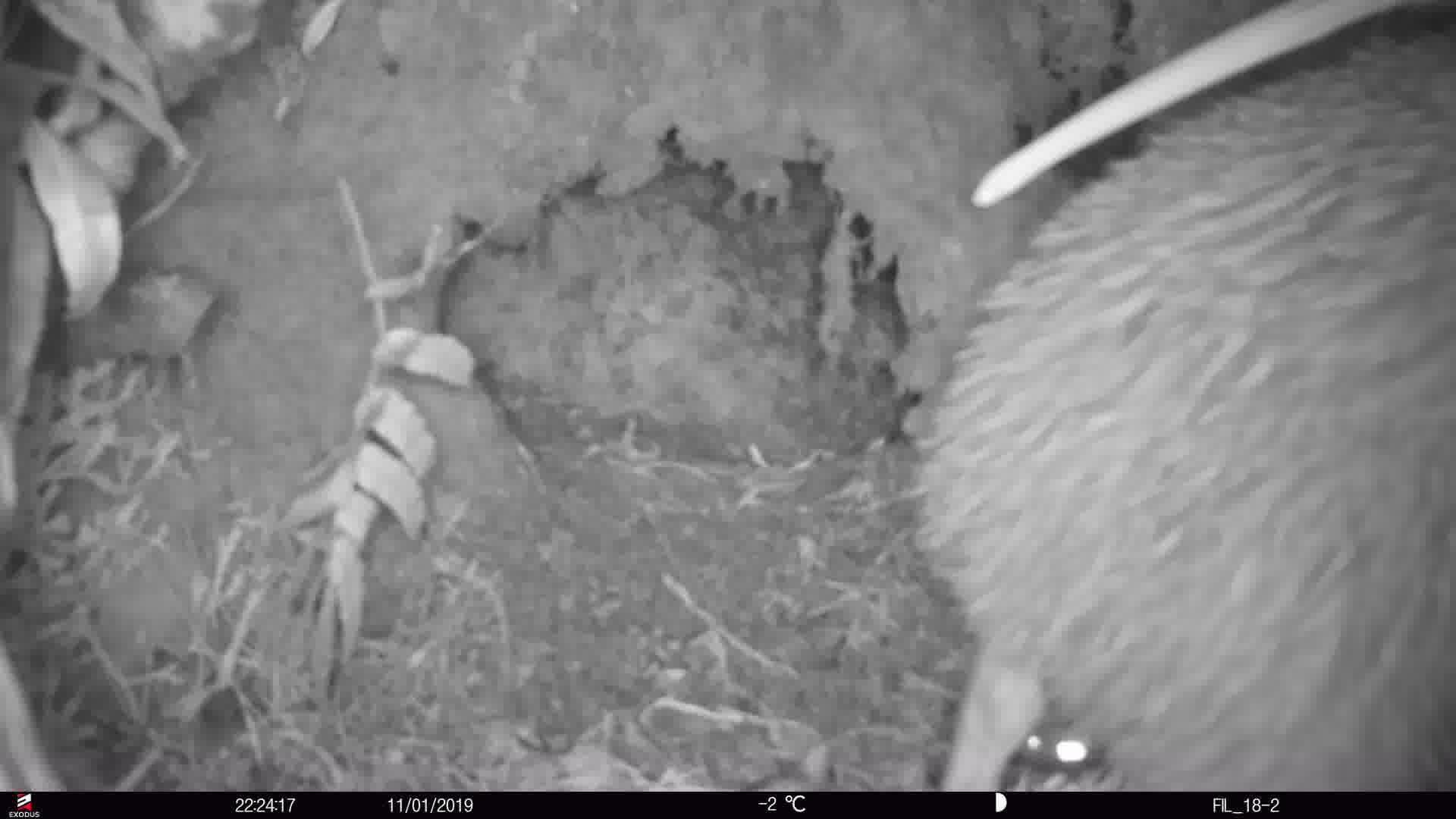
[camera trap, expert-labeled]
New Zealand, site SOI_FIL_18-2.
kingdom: Animalia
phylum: Chordata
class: Aves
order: Apterygiformes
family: Apterygidae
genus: Apteryx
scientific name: Apteryx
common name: kiwi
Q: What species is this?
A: Kiwi (Apteryx).